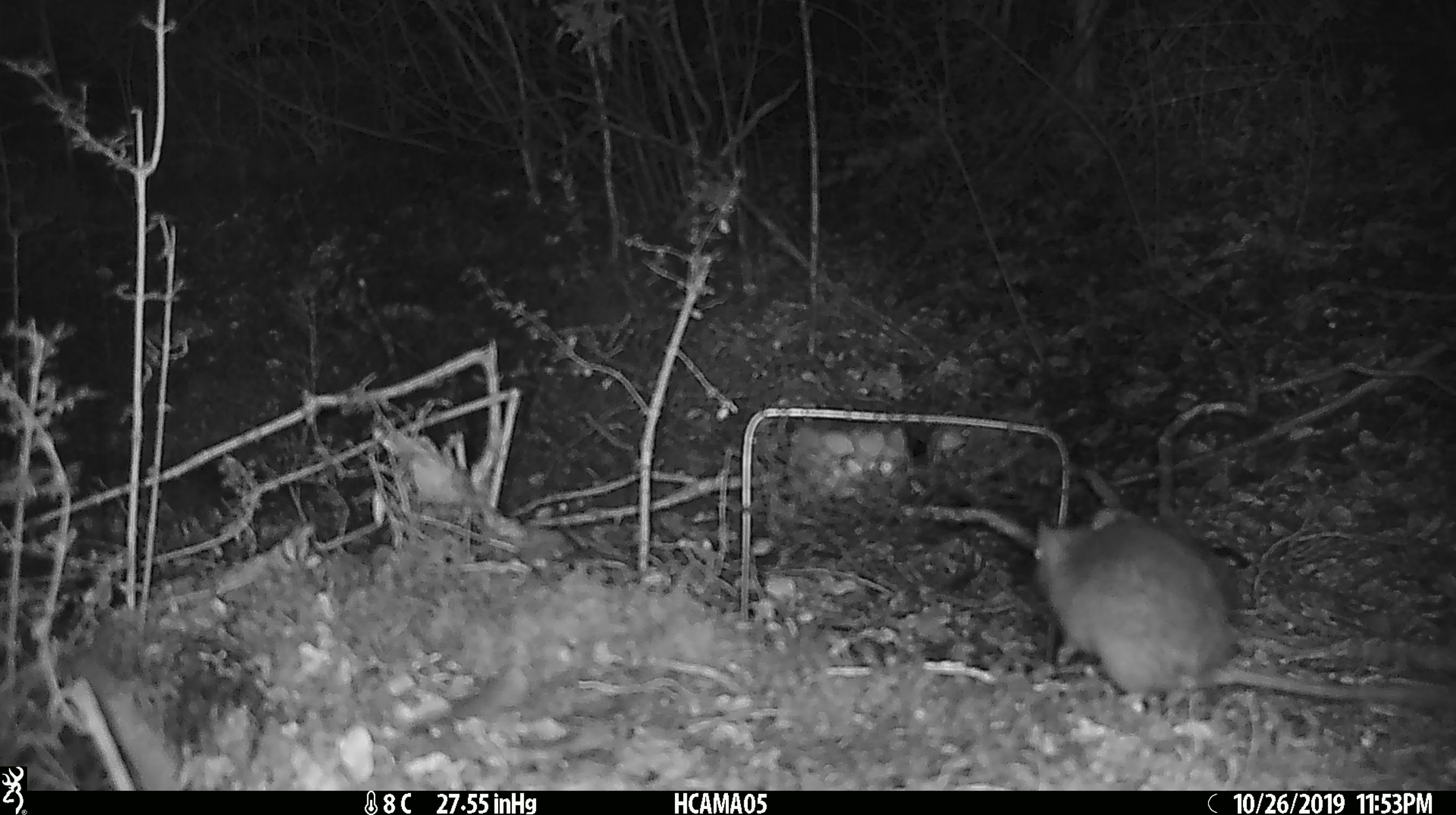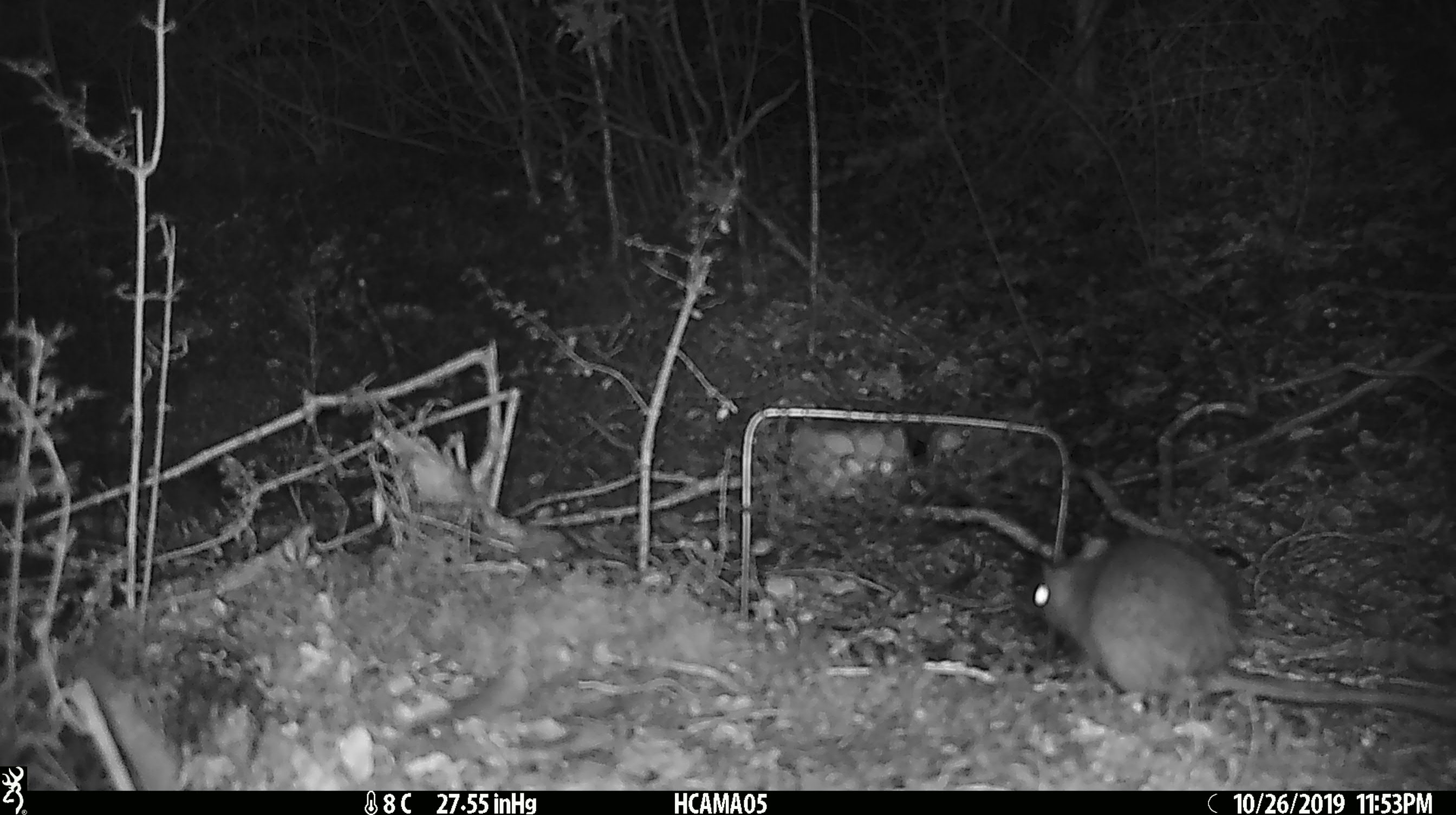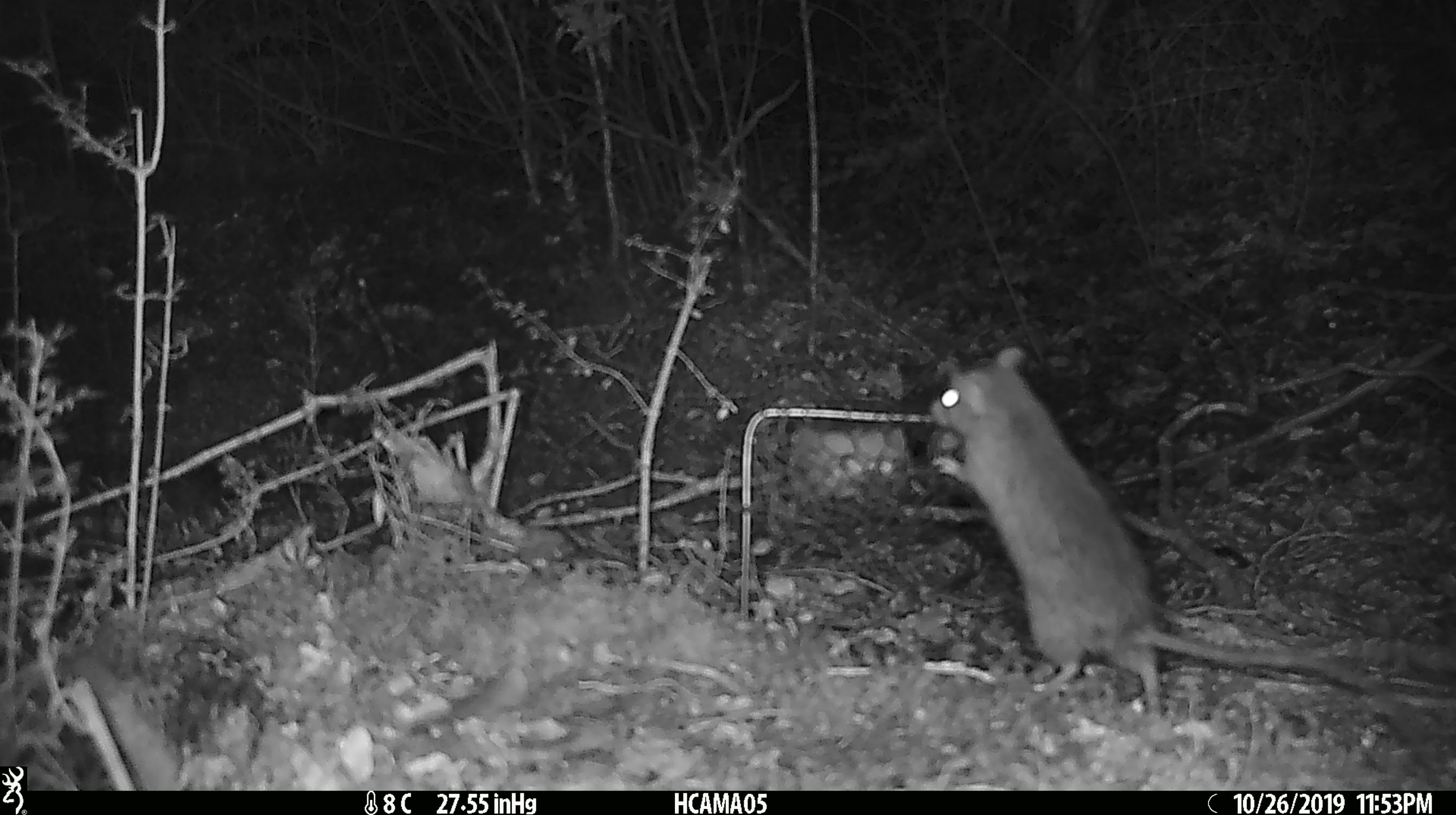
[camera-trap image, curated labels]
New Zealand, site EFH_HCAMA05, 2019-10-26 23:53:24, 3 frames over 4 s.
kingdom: Animalia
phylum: Chordata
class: Mammalia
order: Rodentia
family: Muridae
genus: Rattus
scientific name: Rattus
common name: rat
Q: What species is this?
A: Rat (Rattus).